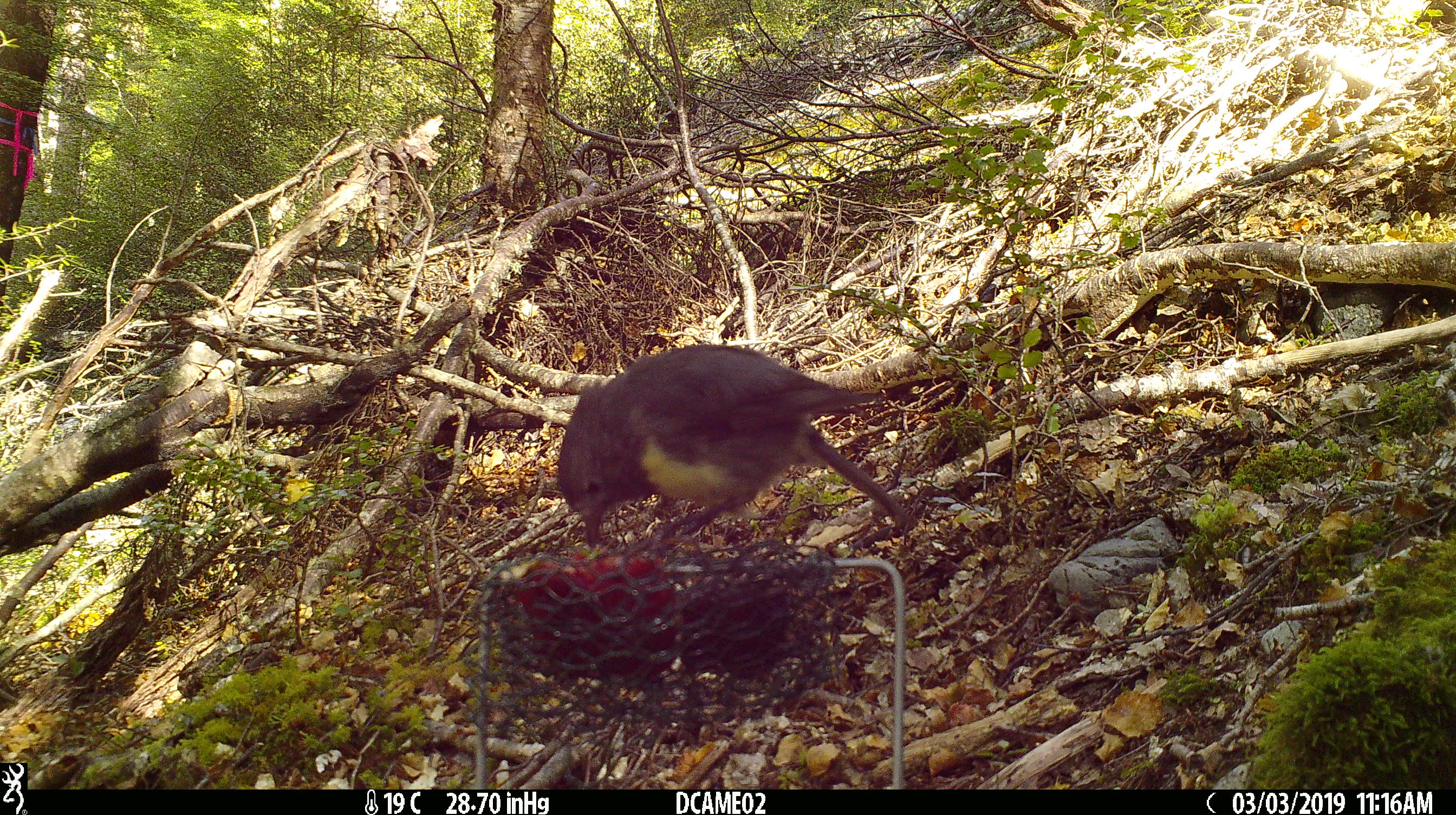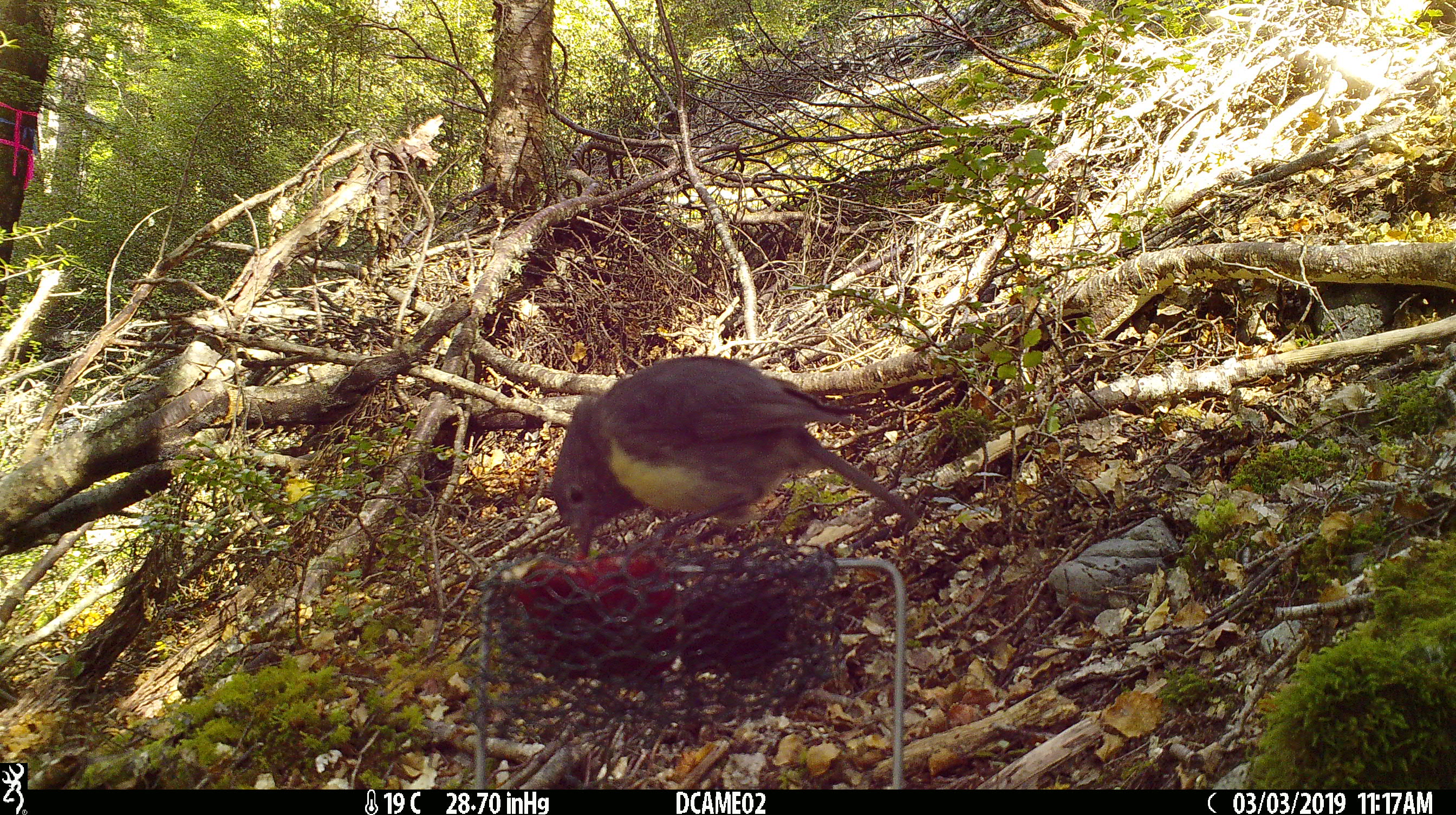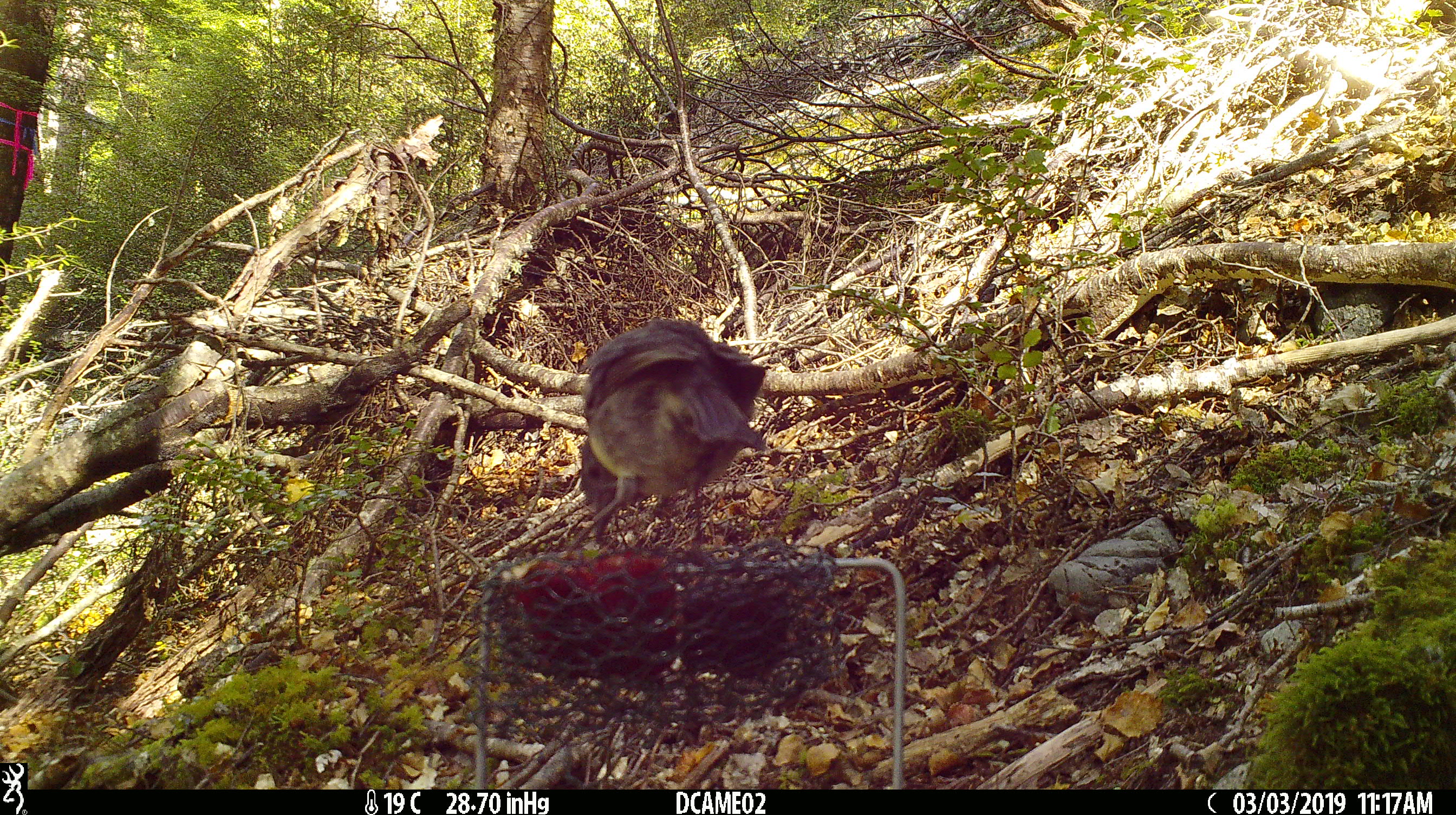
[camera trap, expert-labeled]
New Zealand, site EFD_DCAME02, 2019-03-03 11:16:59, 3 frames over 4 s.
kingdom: Animalia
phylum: Chordata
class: Aves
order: Passeriformes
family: Petroicidae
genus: Petroica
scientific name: Petroica australis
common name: new zealand robin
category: robin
Robin (new zealand robin) (Petroica australis).